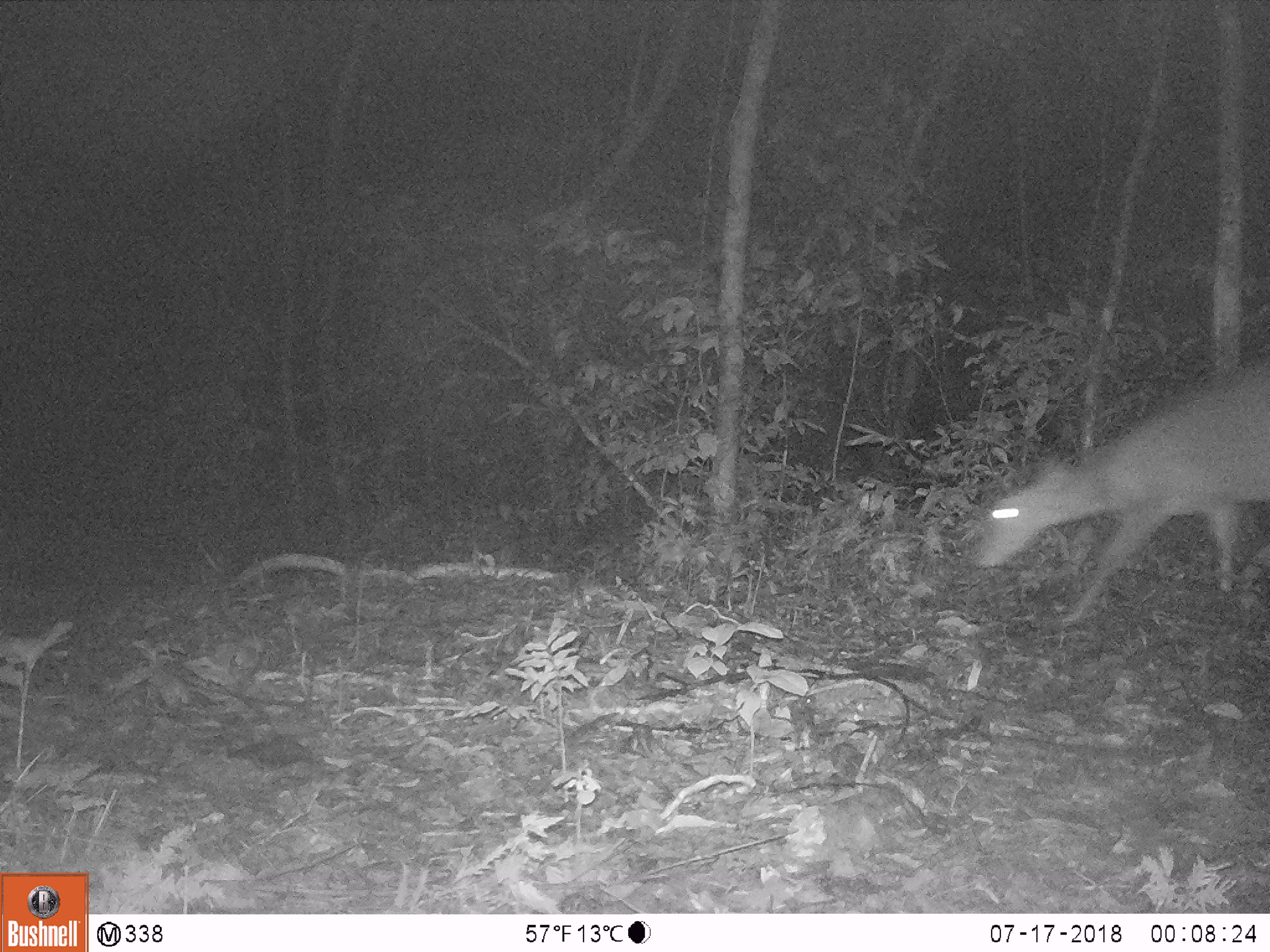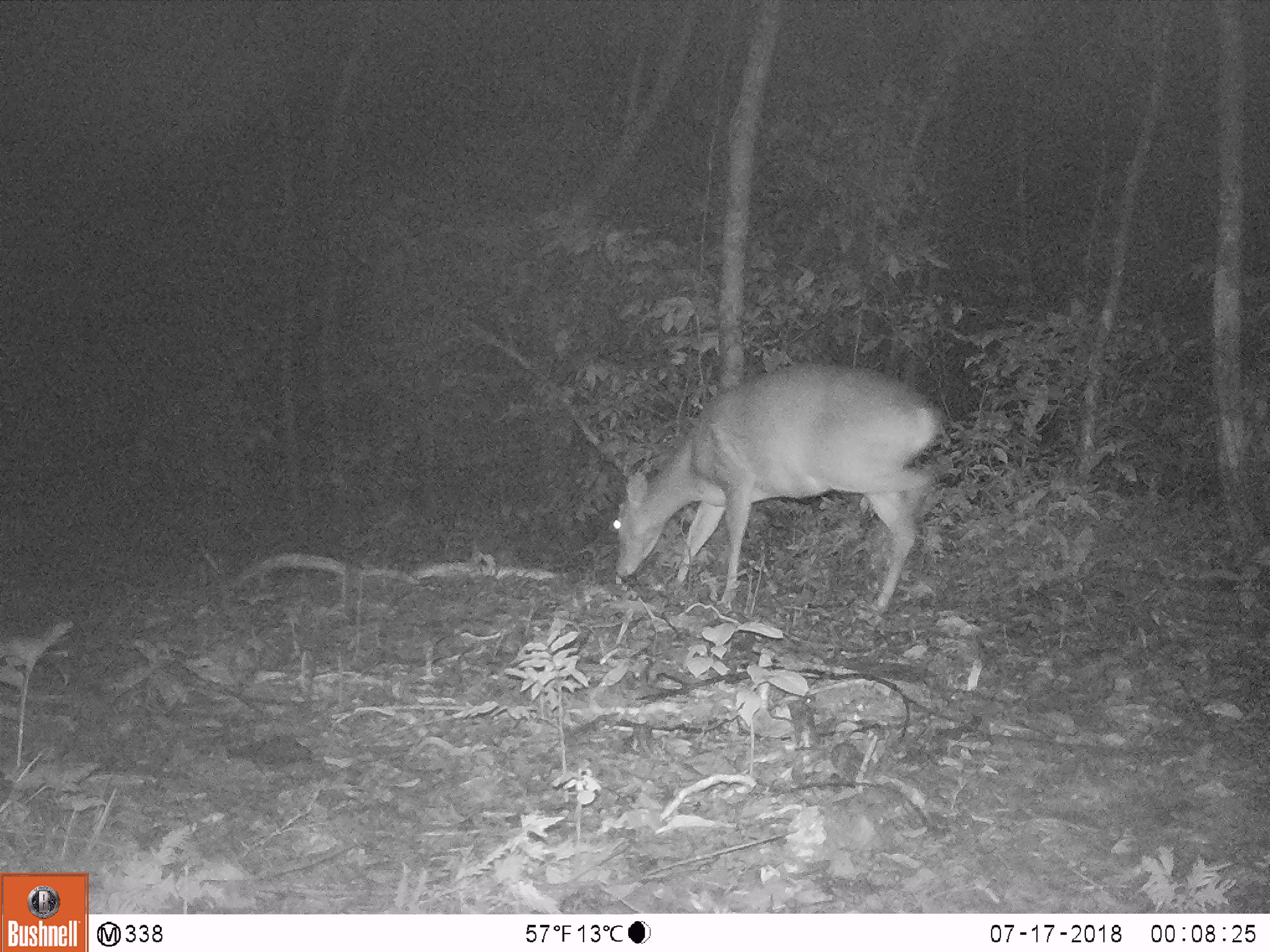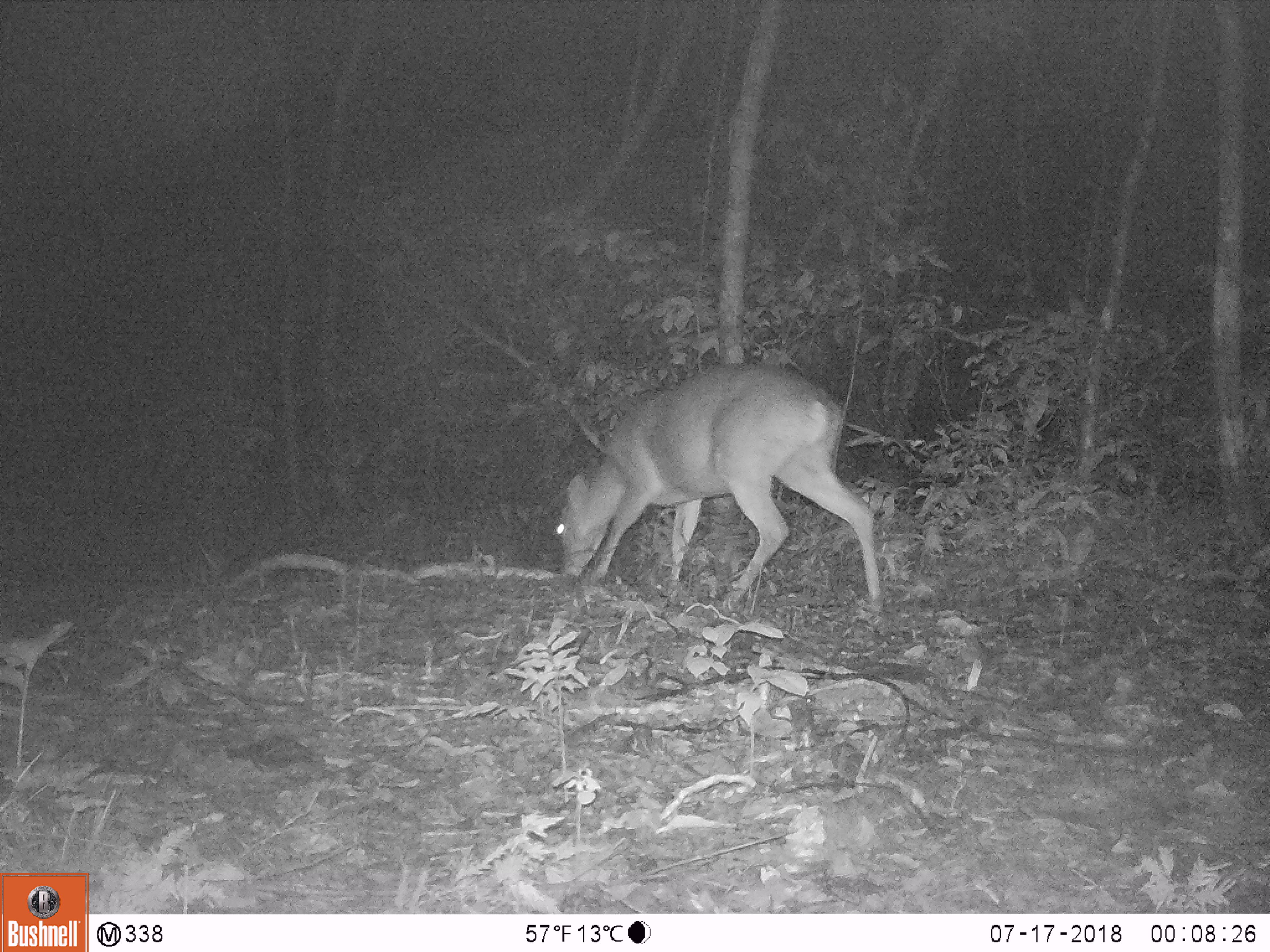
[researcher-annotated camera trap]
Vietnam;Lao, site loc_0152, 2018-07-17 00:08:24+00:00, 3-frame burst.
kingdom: Animalia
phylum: Chordata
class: Mammalia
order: Artiodactyla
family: Cervidae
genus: Muntiacus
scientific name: Muntiacus vuquangensis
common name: large-antlered muntjac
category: large antlered muntjac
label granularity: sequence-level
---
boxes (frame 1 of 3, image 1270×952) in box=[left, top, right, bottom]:
large antlered muntjac: box=[962, 358, 1270, 626]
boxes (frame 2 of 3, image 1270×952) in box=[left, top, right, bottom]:
large antlered muntjac: box=[611, 361, 951, 618]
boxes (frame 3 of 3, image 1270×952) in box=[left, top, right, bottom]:
large antlered muntjac: box=[550, 357, 883, 608]